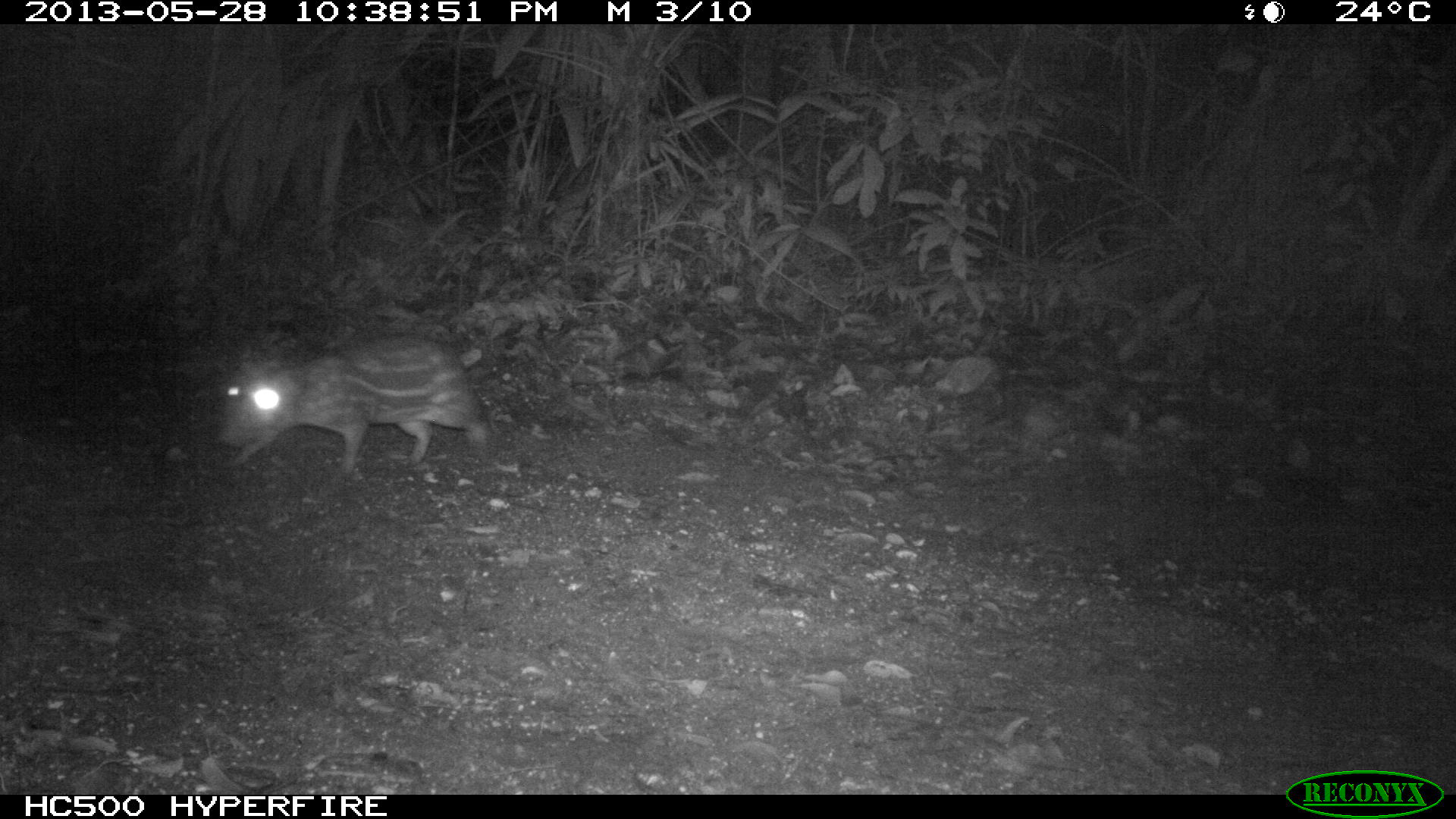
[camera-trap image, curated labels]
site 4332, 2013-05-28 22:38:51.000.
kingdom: Animalia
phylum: Chordata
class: Mammalia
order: Rodentia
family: Cuniculidae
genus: Cuniculus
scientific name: Cuniculus paca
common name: lowland paca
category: agouti paca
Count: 1.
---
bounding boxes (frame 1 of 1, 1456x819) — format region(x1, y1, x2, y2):
agouti paca: region(216, 331, 494, 474)